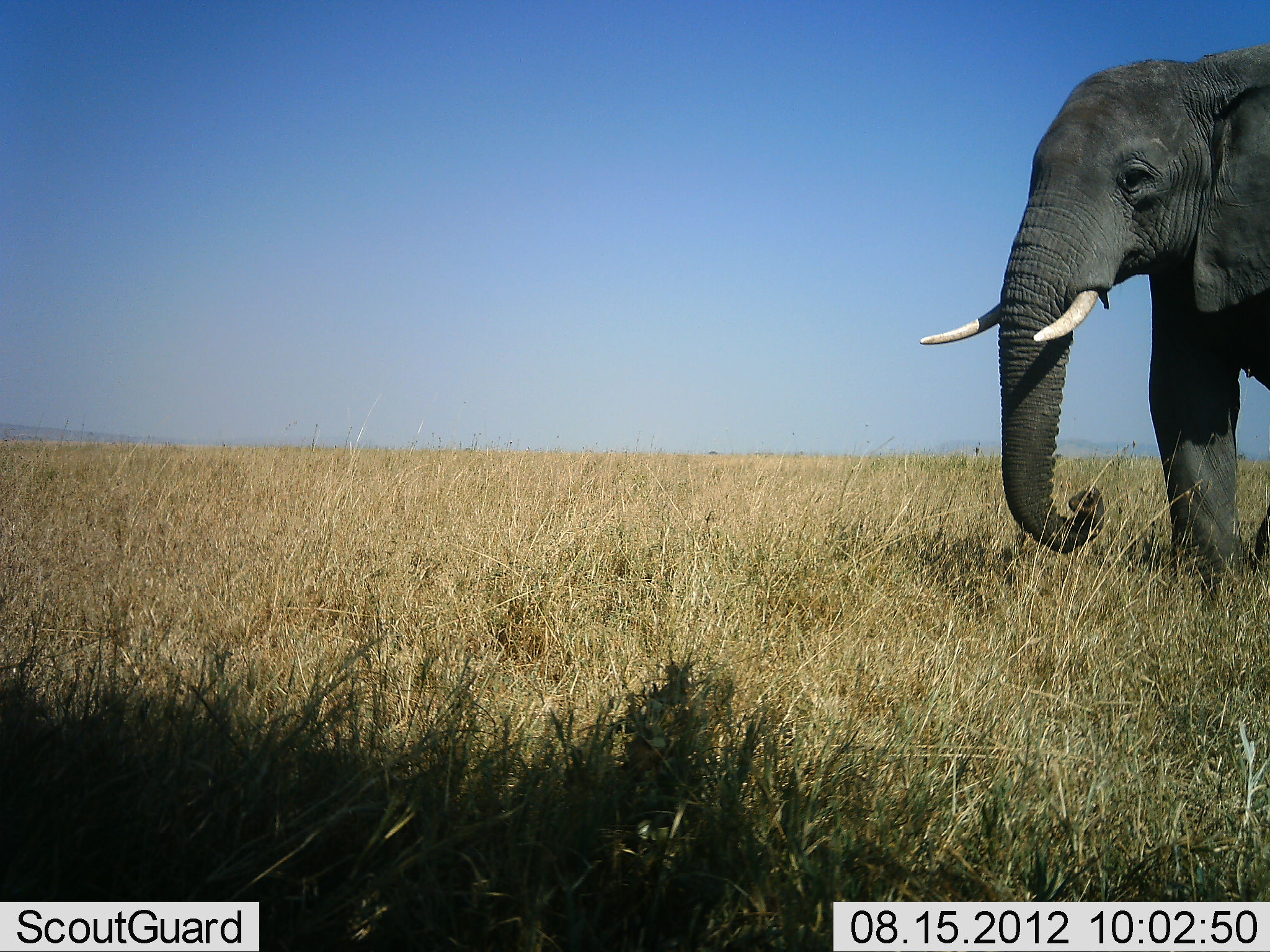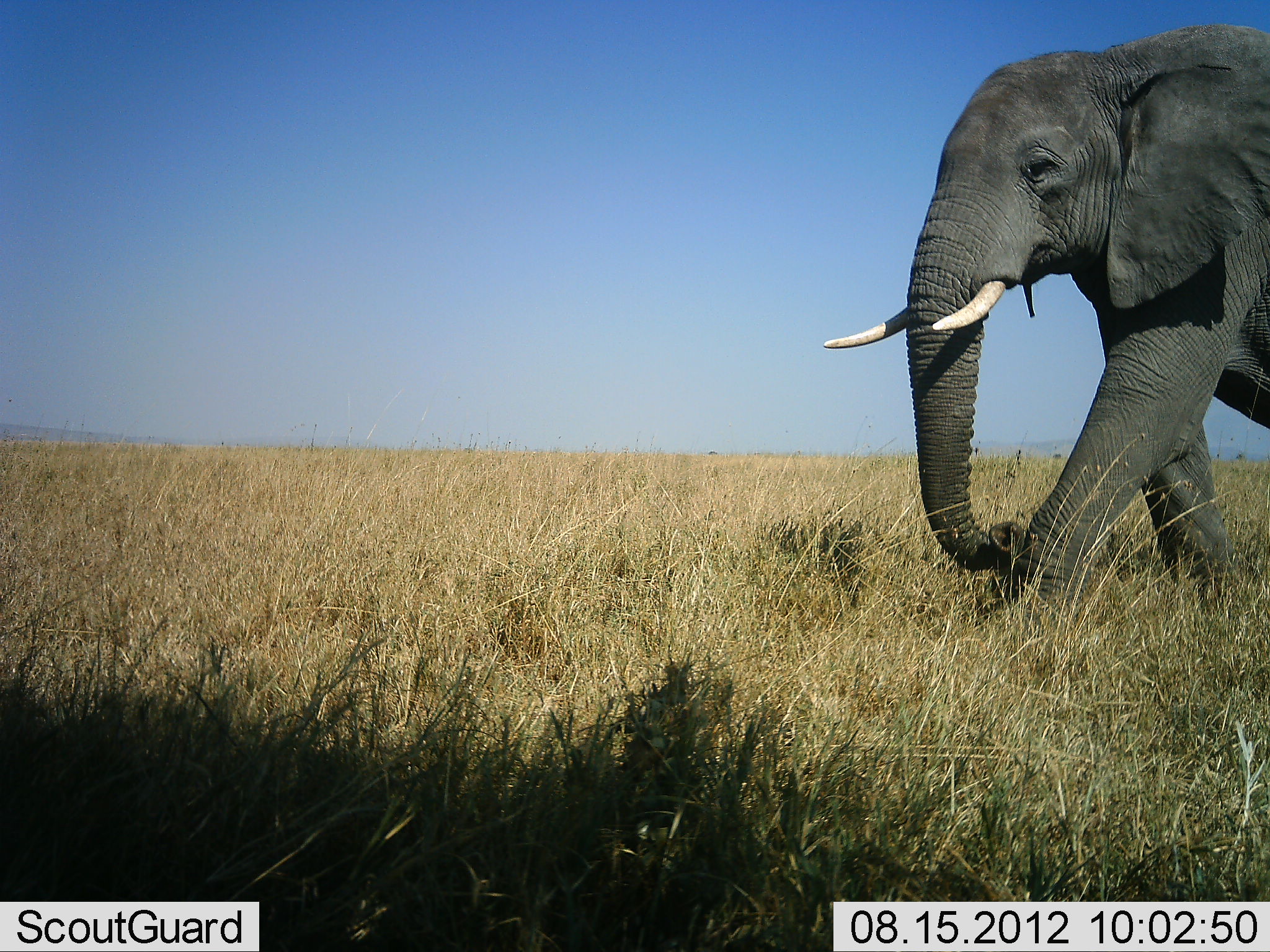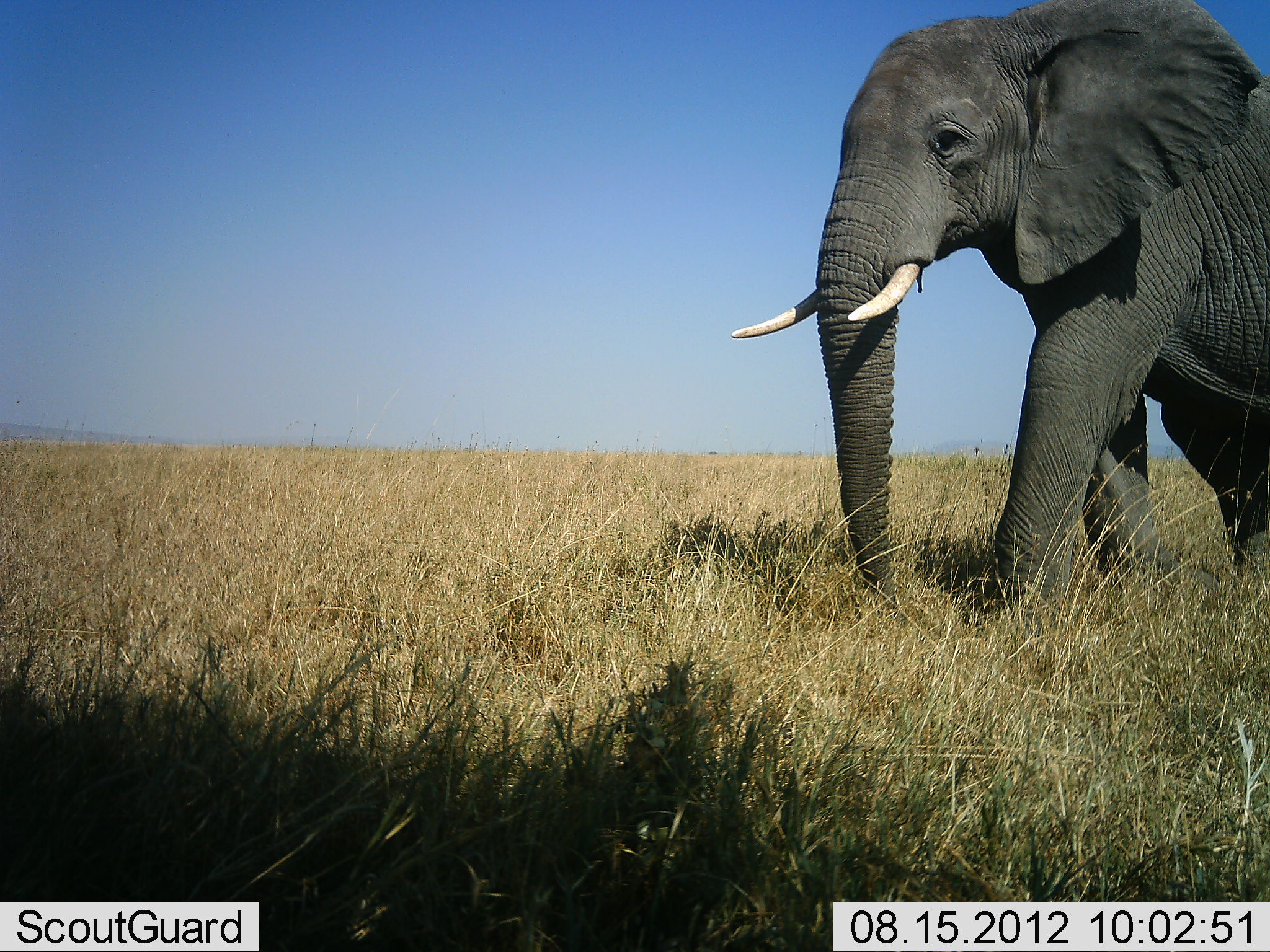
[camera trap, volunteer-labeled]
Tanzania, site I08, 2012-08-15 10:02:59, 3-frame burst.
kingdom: Animalia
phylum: Chordata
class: Mammalia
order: Proboscidea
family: Elephantidae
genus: Loxodonta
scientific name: Loxodonta africana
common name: african bush elephant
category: elephant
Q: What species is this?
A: Elephant (african bush elephant) (Loxodonta africana).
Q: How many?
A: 1.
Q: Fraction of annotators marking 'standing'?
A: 0%.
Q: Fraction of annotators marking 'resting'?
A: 0%.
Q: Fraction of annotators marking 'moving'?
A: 100%.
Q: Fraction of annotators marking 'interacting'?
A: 0%.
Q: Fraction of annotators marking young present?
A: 0%.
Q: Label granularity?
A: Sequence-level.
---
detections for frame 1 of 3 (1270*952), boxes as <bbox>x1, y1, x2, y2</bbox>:
animal: <bbox>918, 42, 1270, 579</bbox>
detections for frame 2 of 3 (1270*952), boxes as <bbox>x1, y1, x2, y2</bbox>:
animal: <bbox>821, 23, 1270, 602</bbox>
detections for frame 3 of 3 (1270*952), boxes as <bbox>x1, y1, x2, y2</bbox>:
animal: <bbox>731, 0, 1270, 626</bbox>